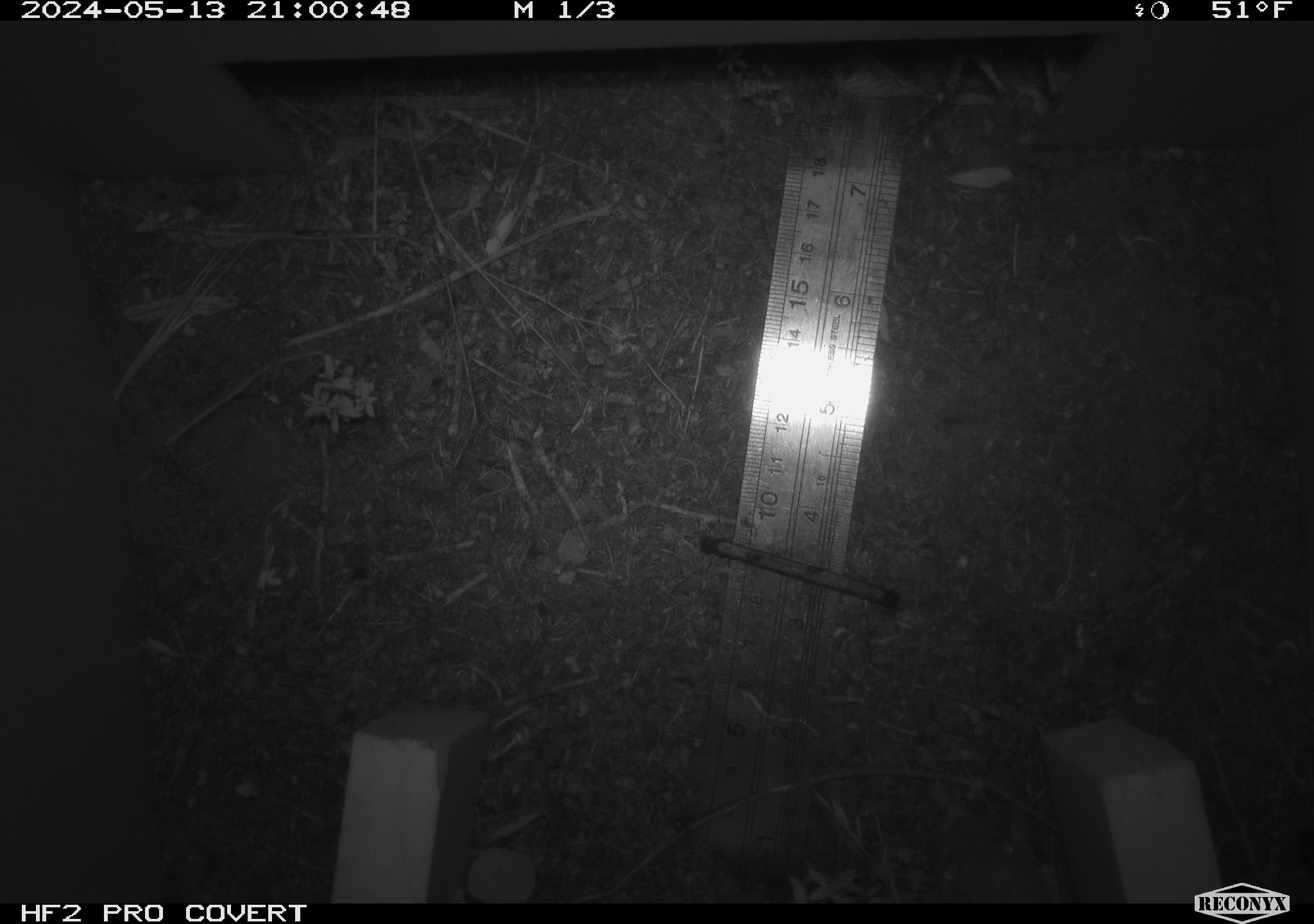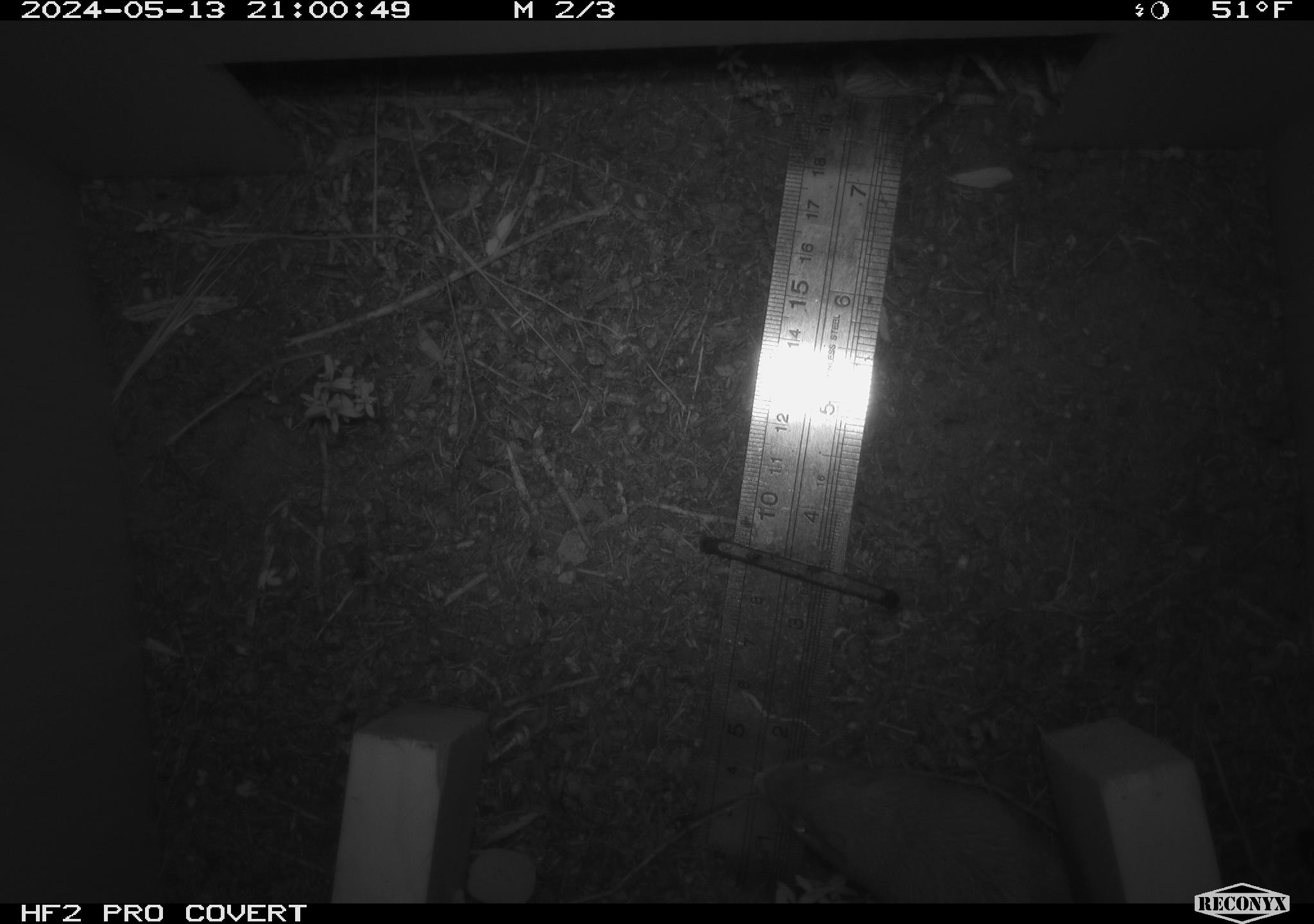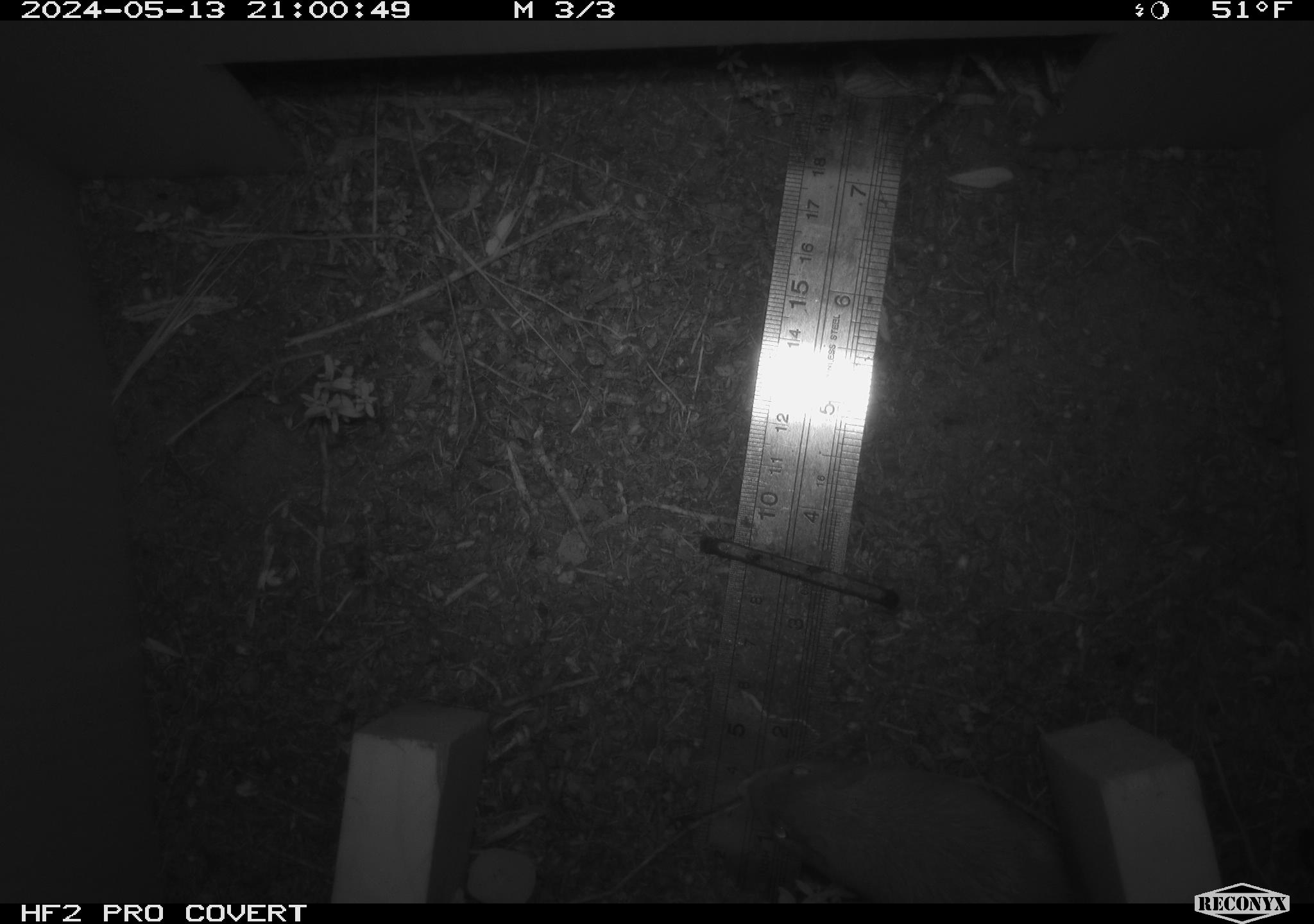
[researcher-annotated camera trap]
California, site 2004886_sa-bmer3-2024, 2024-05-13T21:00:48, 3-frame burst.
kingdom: Animalia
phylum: Chordata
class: Mammalia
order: Rodentia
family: Heteromyidae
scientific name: Heteromyidae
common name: kangaroo rats and pocket mice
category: heteromyidae family